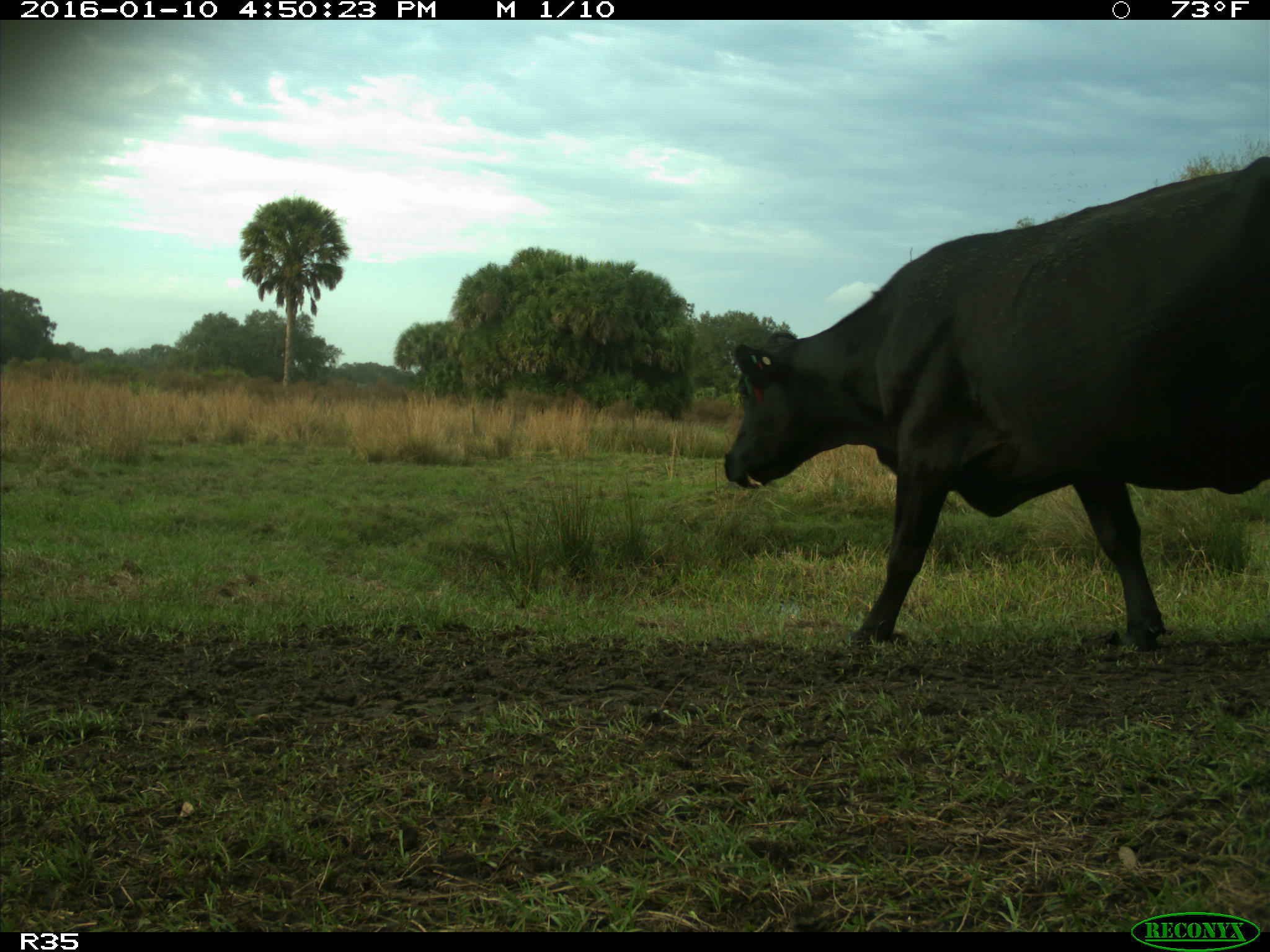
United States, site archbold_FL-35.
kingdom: Animalia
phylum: Chordata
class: Mammalia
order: Artiodactyla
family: Bovidae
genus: Bos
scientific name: Bos taurus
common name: domestic cow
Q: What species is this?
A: Bos taurus (domestic cow).